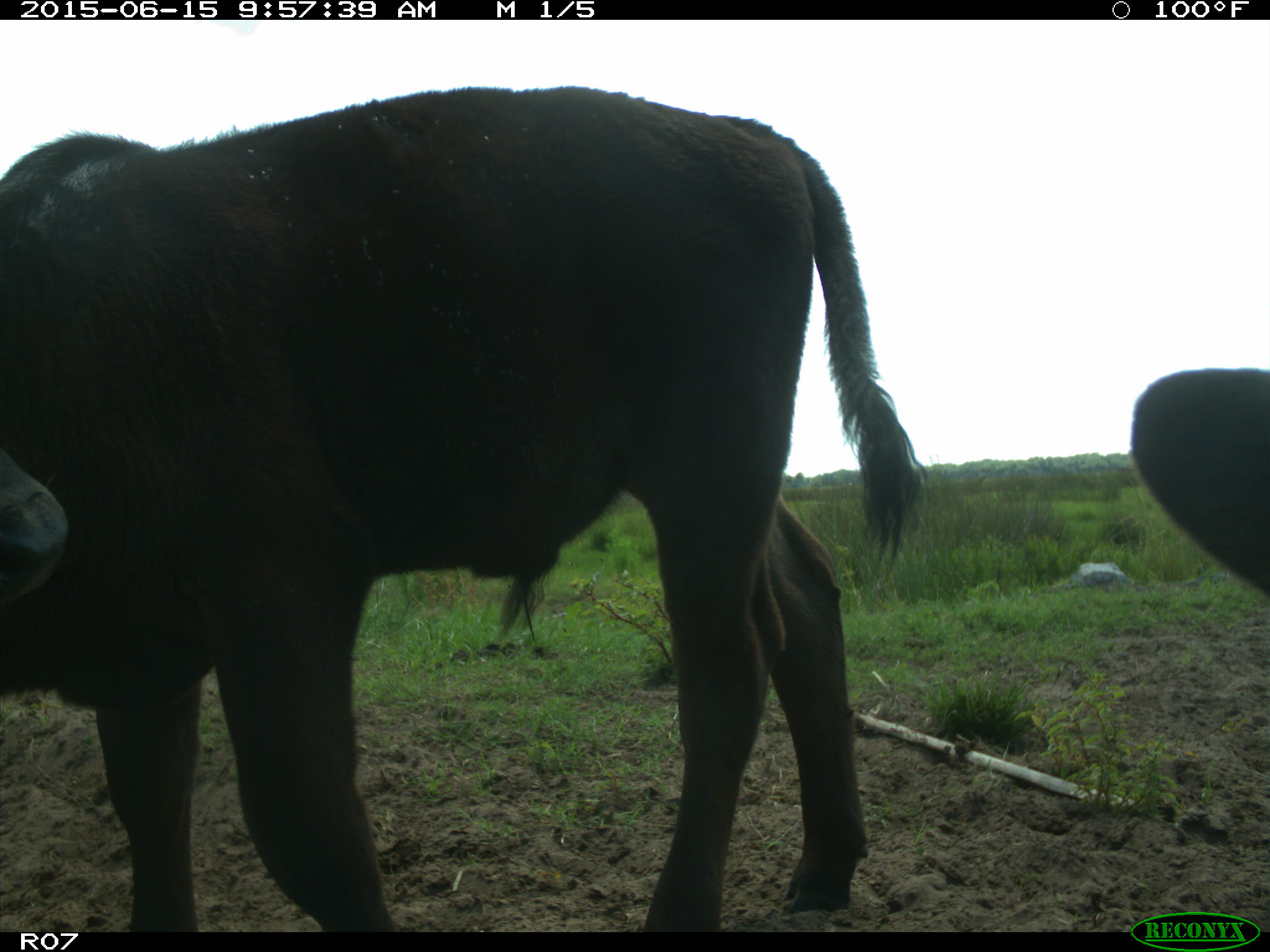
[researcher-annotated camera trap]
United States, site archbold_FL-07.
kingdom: Animalia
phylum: Chordata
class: Mammalia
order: Artiodactyla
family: Bovidae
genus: Bos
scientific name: Bos taurus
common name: domestic cow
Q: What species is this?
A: Bos taurus (domestic cow).